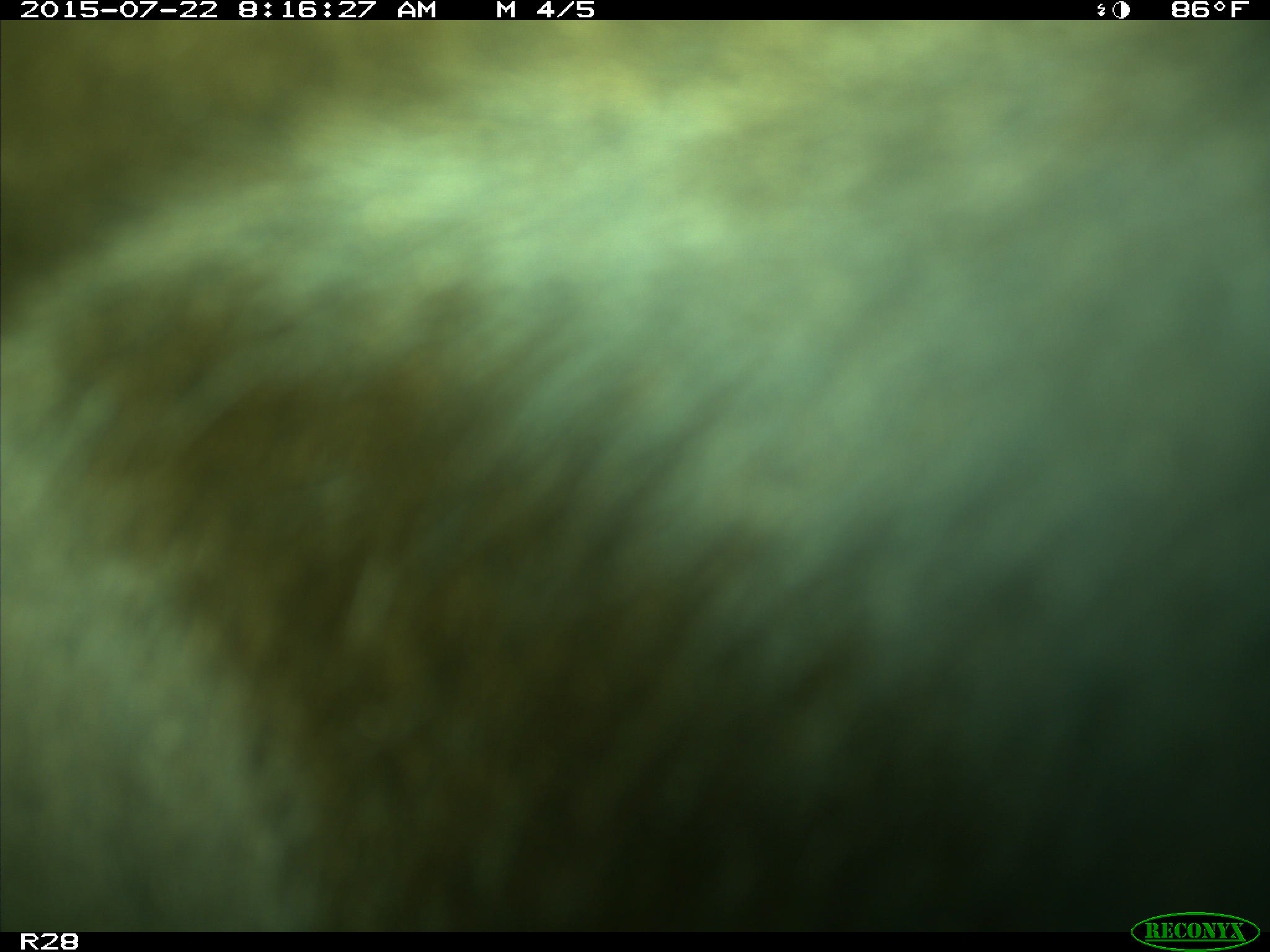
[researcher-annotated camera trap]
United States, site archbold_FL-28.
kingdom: Animalia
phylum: Chordata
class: Mammalia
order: Artiodactyla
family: Bovidae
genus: Bos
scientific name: Bos taurus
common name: domestic cow